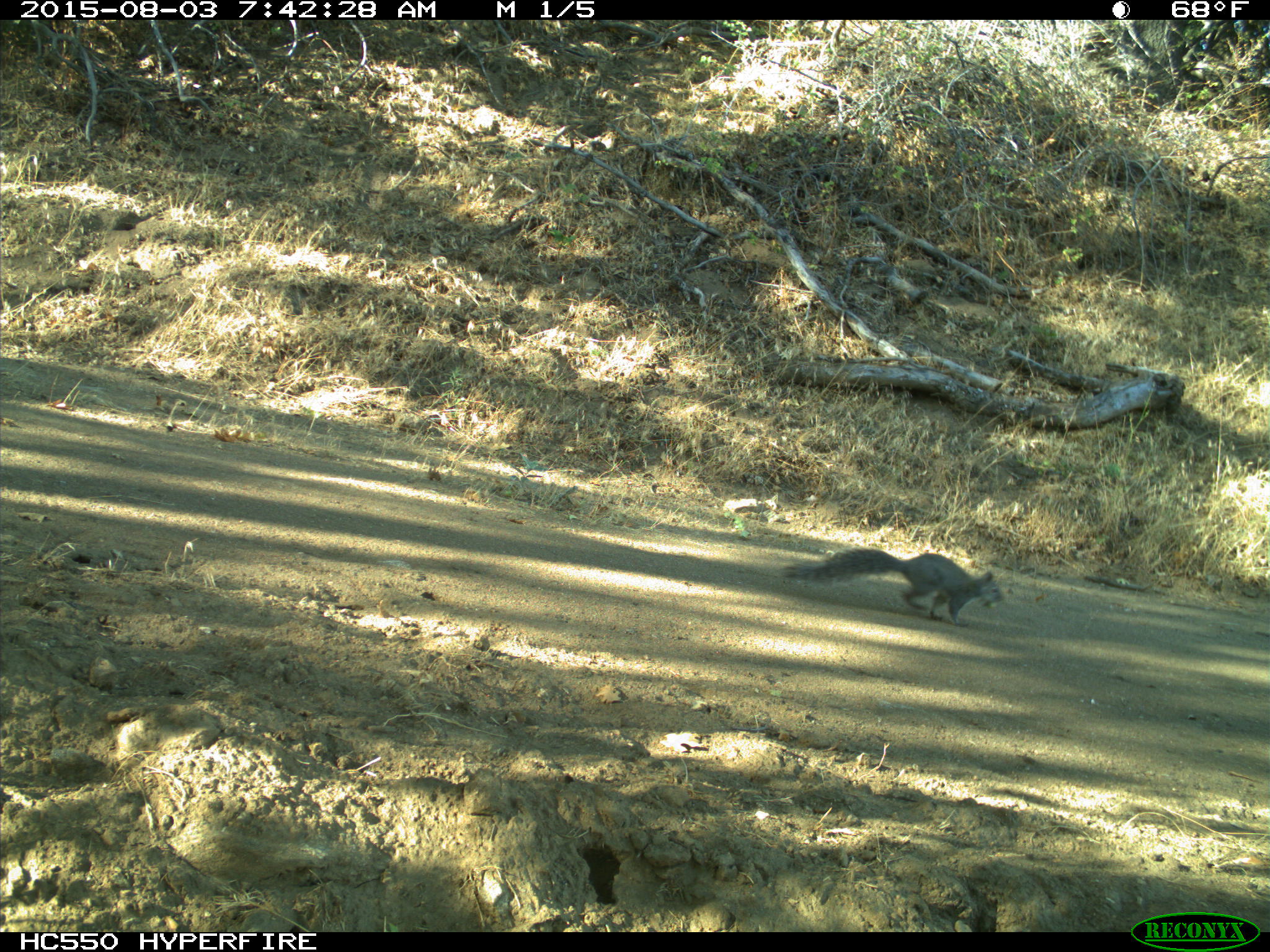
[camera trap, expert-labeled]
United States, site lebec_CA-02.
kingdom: Animalia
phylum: Chordata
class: Mammalia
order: Rodentia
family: Sciuridae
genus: Sciurus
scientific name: Sciurus carolinensis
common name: eastern gray squirrel